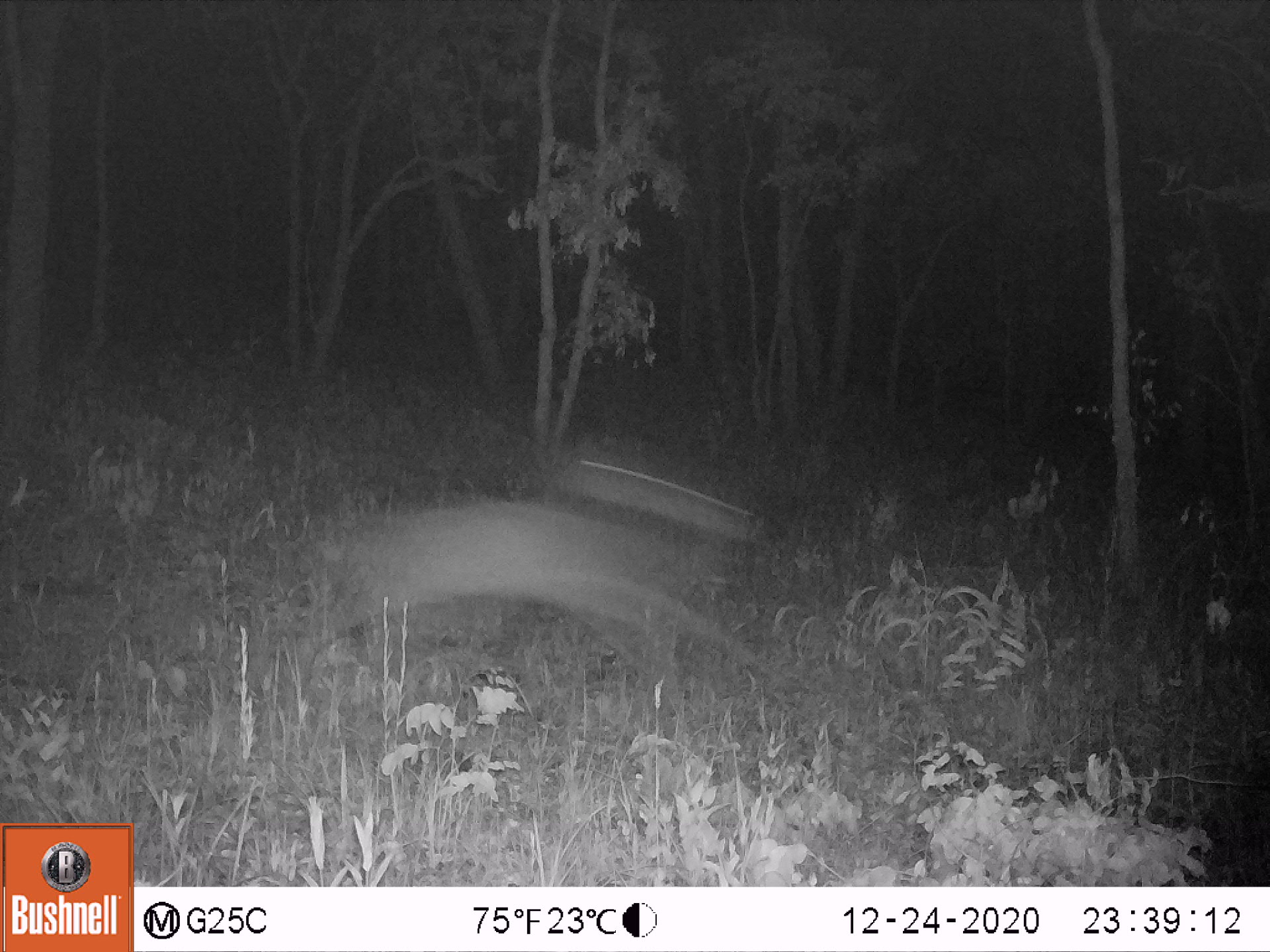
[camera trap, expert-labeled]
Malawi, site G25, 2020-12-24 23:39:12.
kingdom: Animalia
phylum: Chordata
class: Mammalia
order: Artiodactyla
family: Bovidae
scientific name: Antilopinae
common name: small antelope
Small antelope (Antilopinae), count 1.